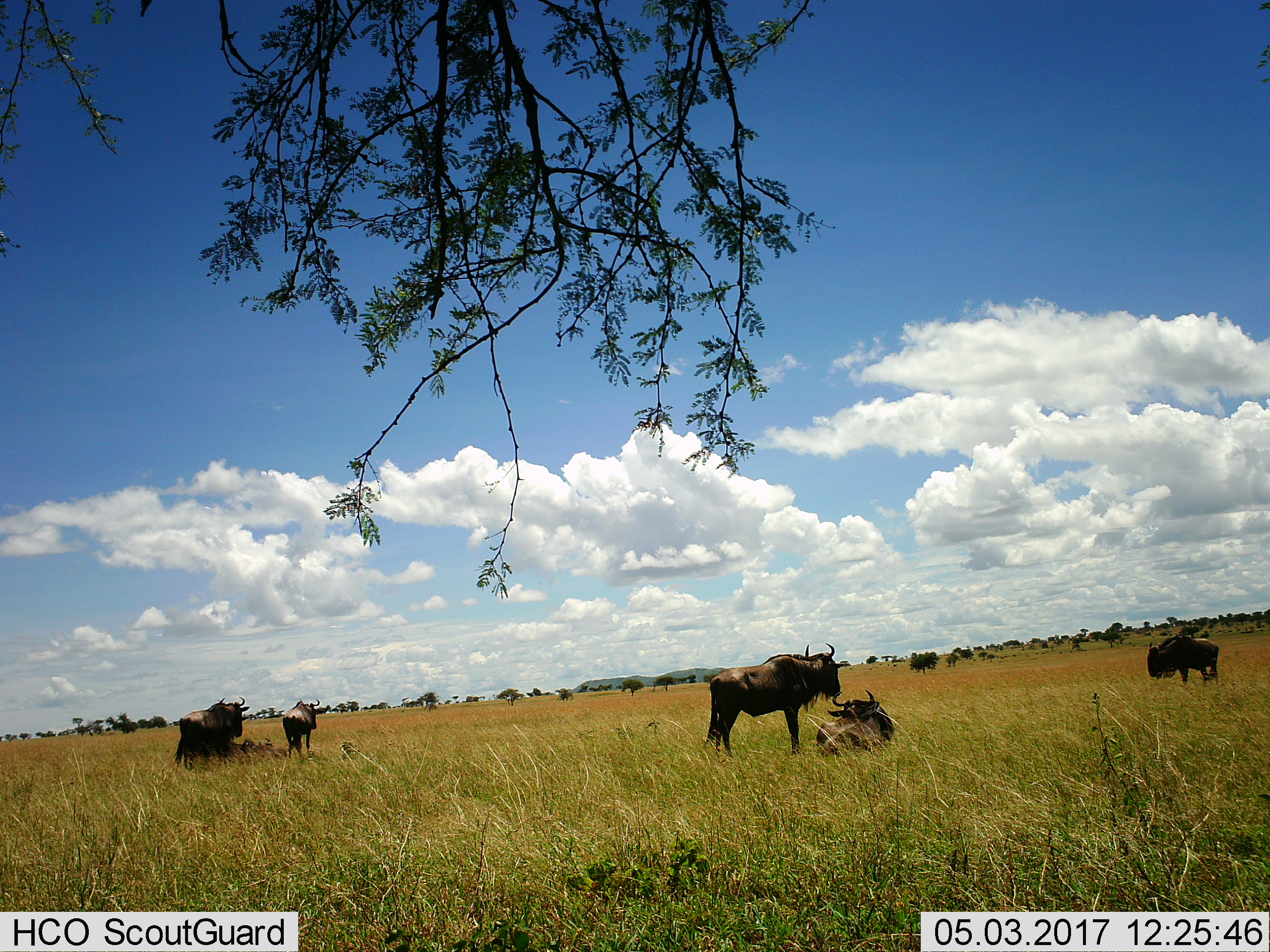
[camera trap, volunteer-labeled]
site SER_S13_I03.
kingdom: Animalia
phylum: Chordata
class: Mammalia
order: Artiodactyla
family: Bovidae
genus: Connochaetes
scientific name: Connochaetes taurinus taurinus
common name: blue wildebeest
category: wildebeestblue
Wildebeestblue (blue wildebeest) (Connochaetes taurinus taurinus), count 6. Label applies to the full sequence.